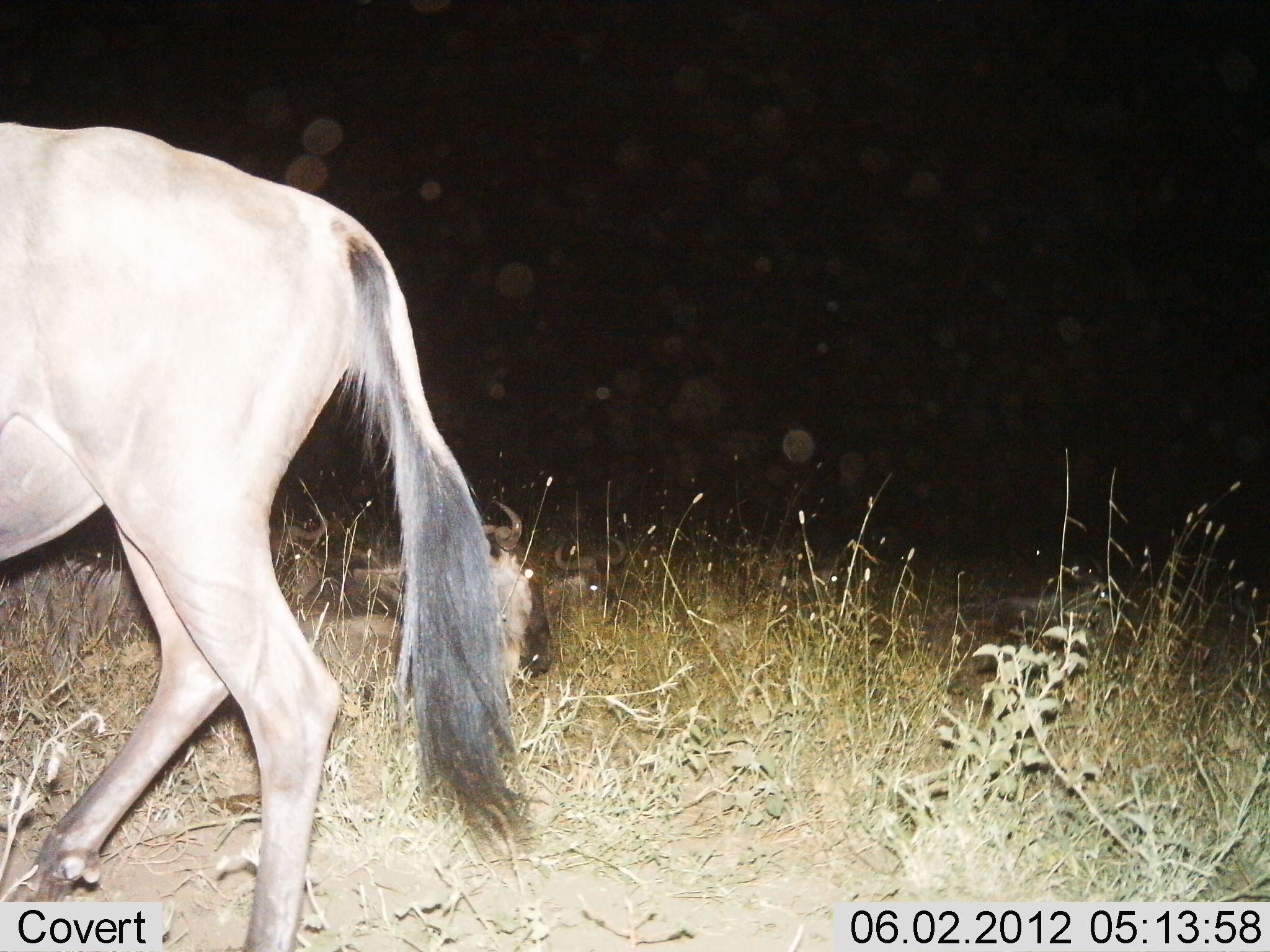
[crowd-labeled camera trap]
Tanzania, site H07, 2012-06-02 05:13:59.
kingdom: Animalia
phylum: Chordata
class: Mammalia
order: Artiodactyla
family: Bovidae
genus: Connochaetes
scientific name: Connochaetes taurinus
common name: blue wildebeest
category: wildebeest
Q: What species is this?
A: Wildebeest (blue wildebeest) (Connochaetes taurinus).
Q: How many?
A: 2.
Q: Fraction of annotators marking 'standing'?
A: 40%.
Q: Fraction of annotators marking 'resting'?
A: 60%.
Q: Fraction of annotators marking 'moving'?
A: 60%.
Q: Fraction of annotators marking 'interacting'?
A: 0%.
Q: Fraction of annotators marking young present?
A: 0%.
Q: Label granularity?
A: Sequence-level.